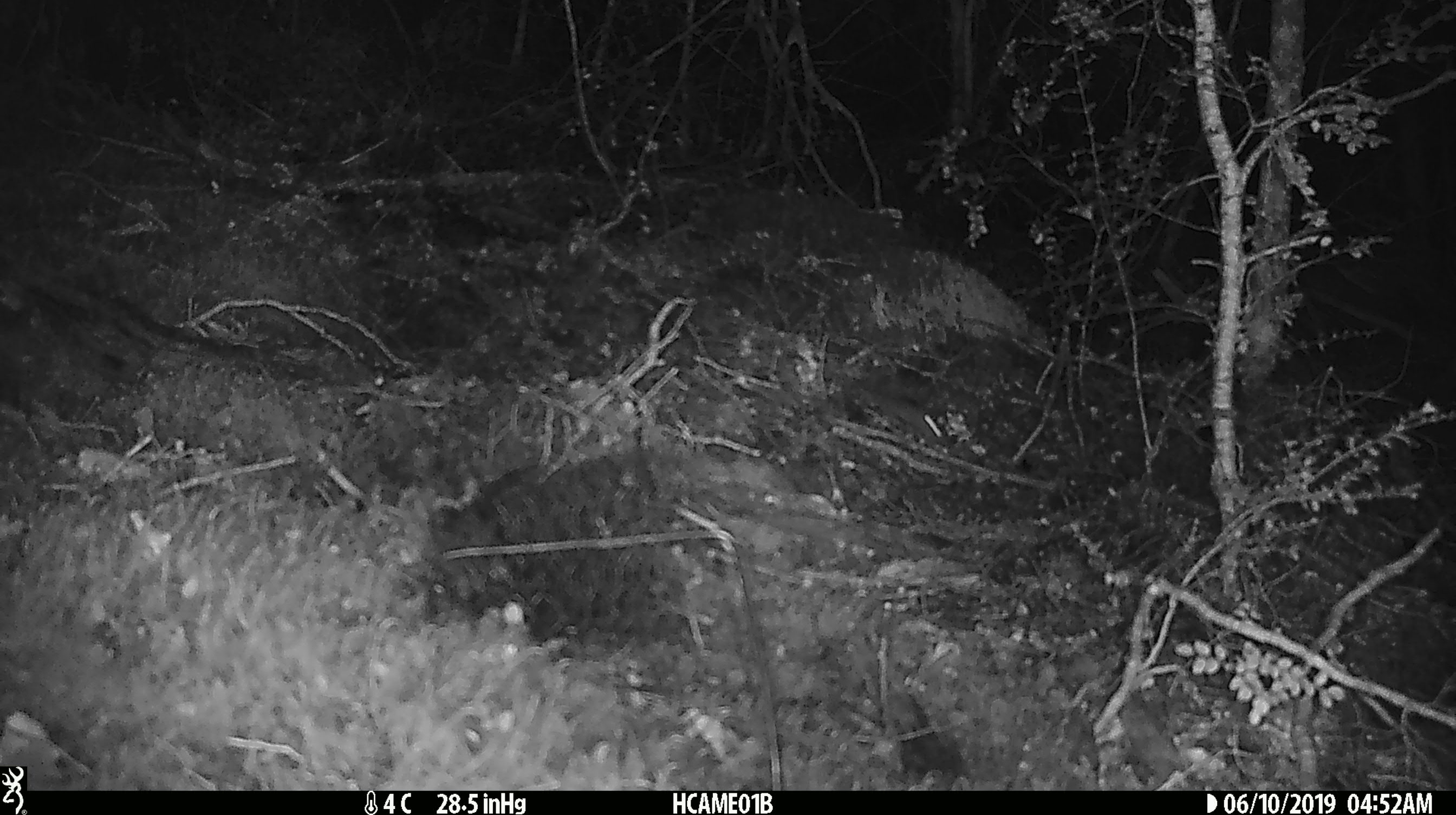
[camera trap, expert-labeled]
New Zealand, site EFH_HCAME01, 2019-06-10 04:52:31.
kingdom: Animalia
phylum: Chordata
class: Mammalia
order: Rodentia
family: Muridae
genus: Mus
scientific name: Mus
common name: mouse